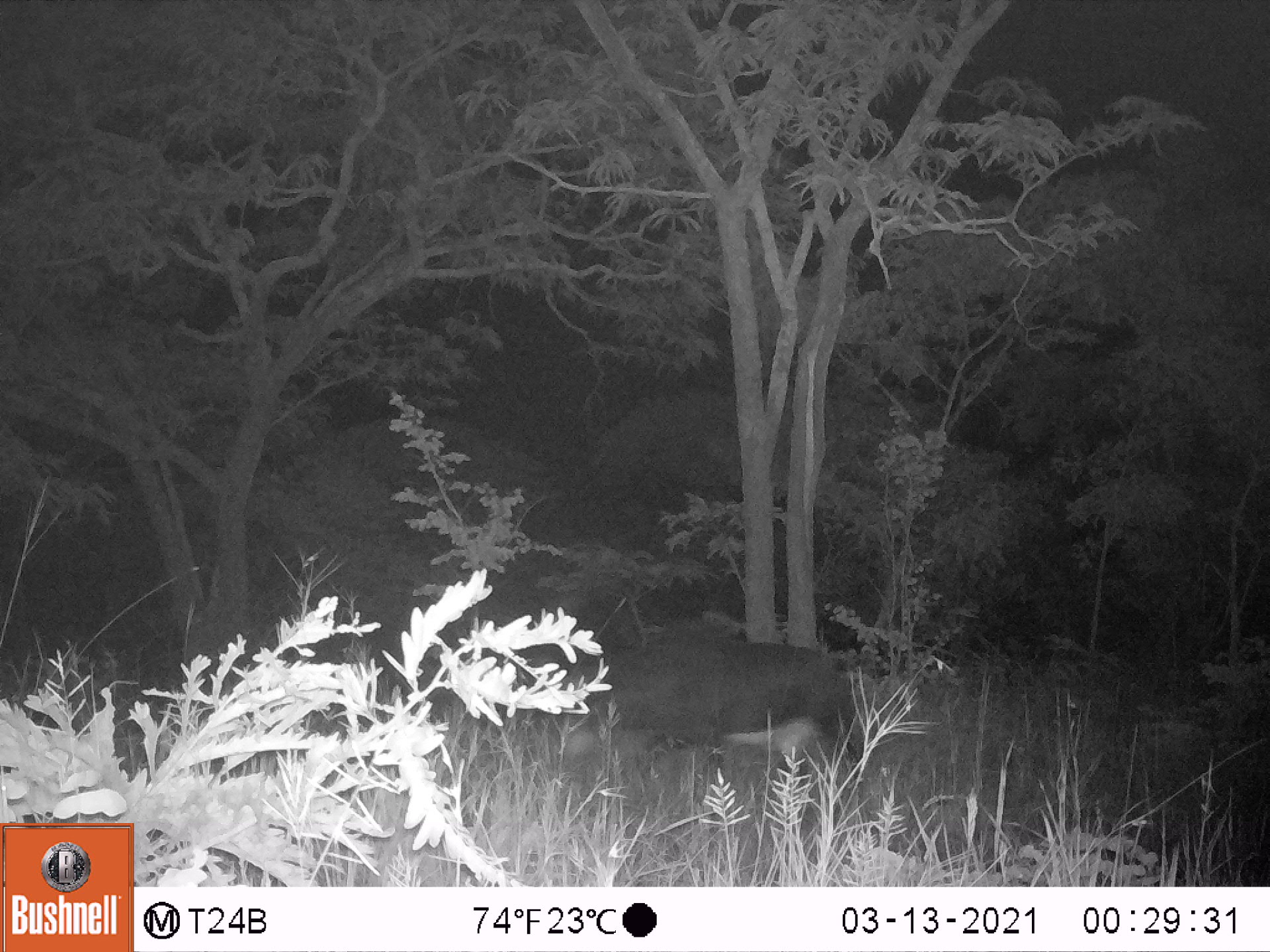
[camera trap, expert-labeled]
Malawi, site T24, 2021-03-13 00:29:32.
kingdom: Animalia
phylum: Chordata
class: Mammalia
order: Artiodactyla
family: Bovidae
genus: Hippotragus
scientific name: Hippotragus niger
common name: sable antelope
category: sable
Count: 1.